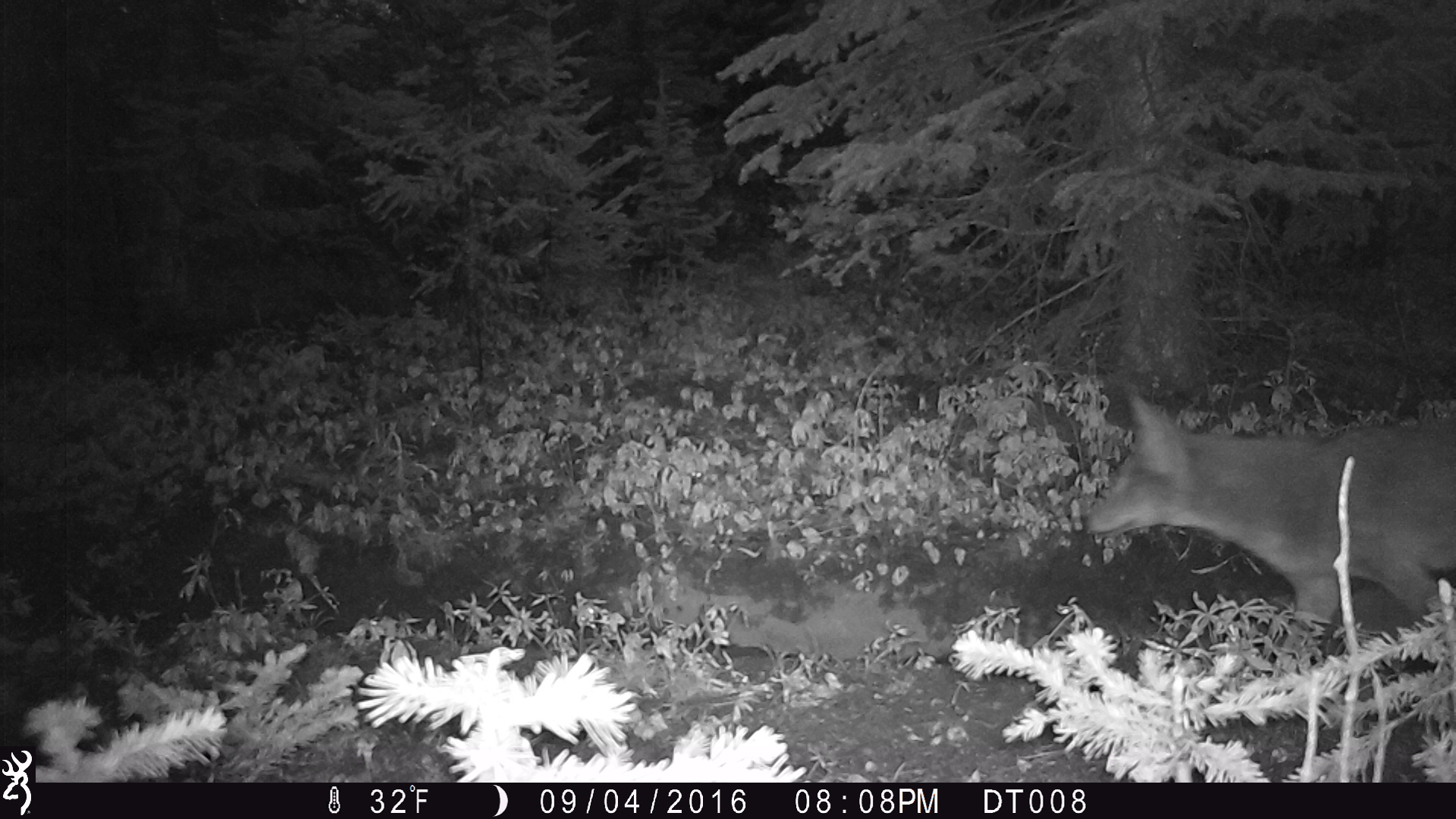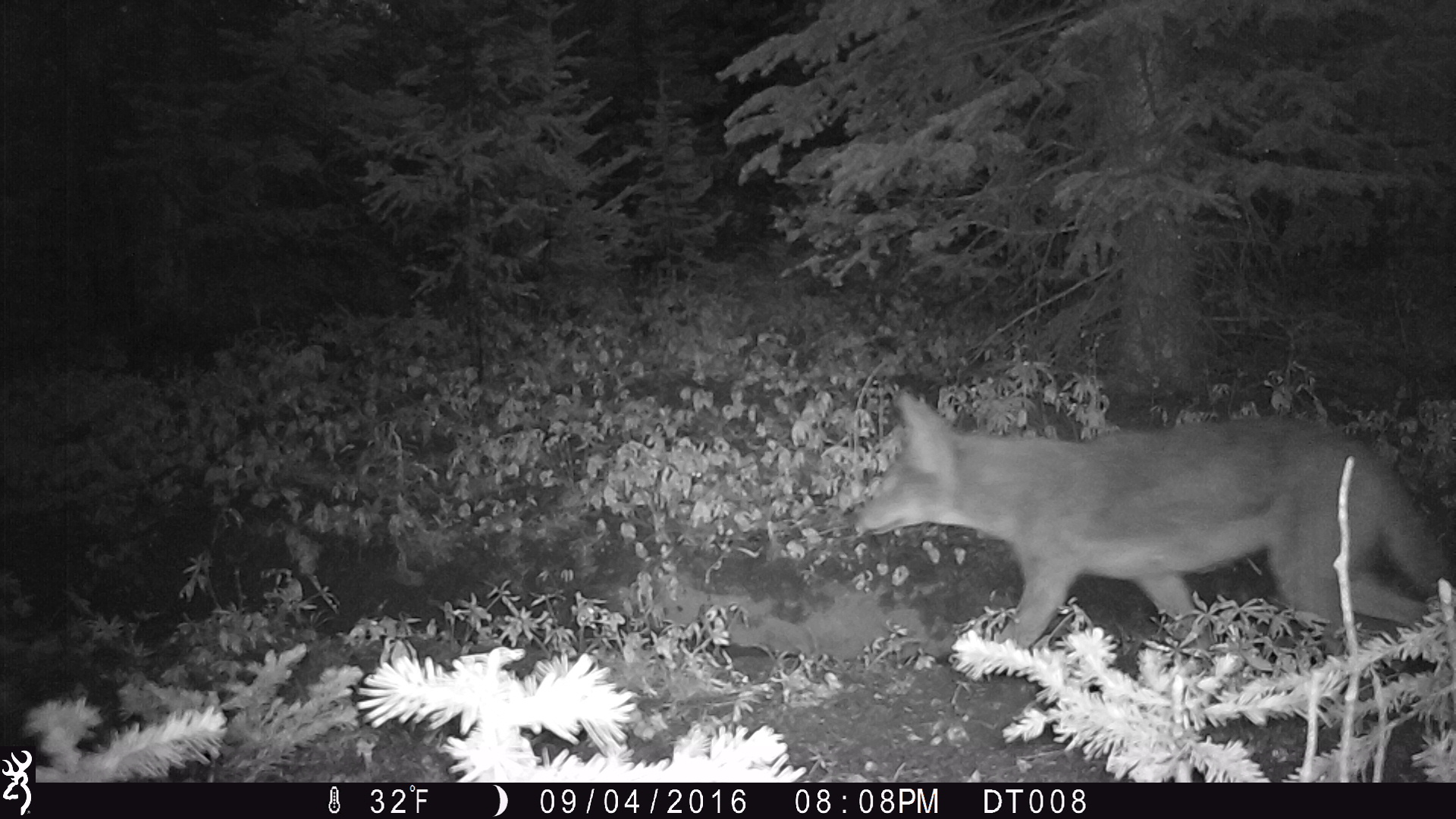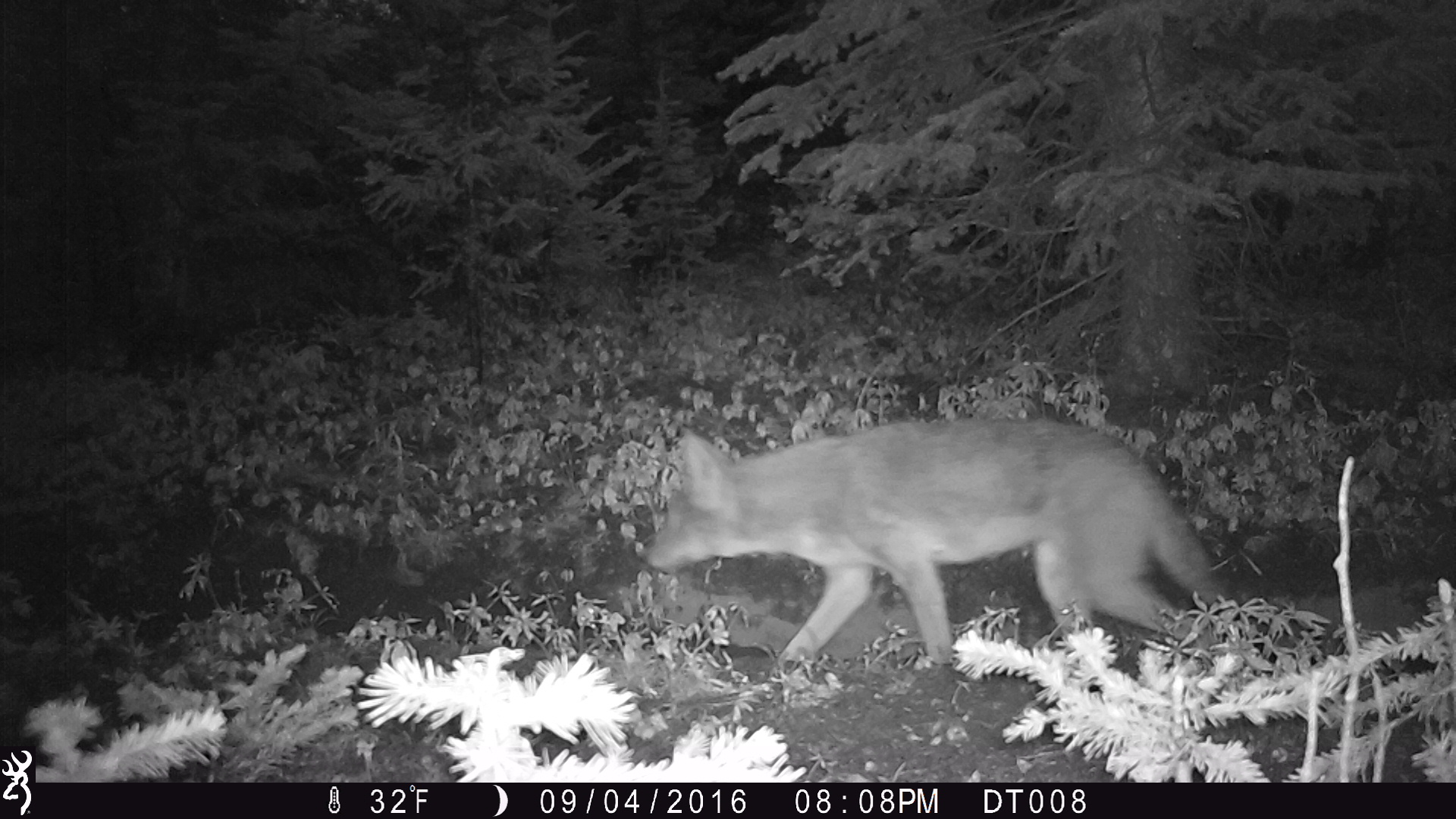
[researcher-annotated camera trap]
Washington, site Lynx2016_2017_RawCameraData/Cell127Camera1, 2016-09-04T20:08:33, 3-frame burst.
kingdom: Animalia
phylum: Chordata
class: Mammalia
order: Carnivora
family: Canidae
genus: Canis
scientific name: Canis latrans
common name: coyote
Canis latrans (coyote). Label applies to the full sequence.